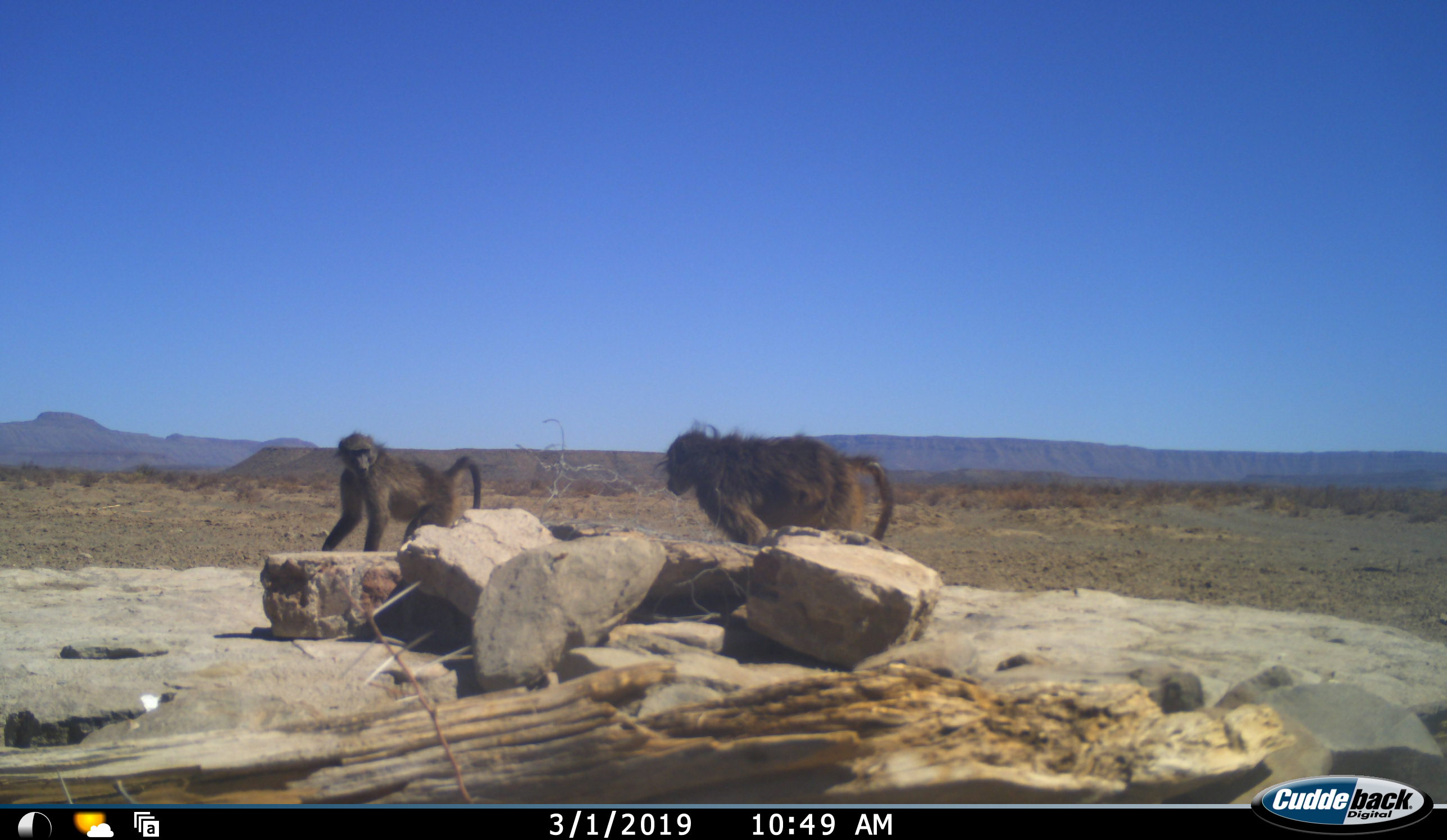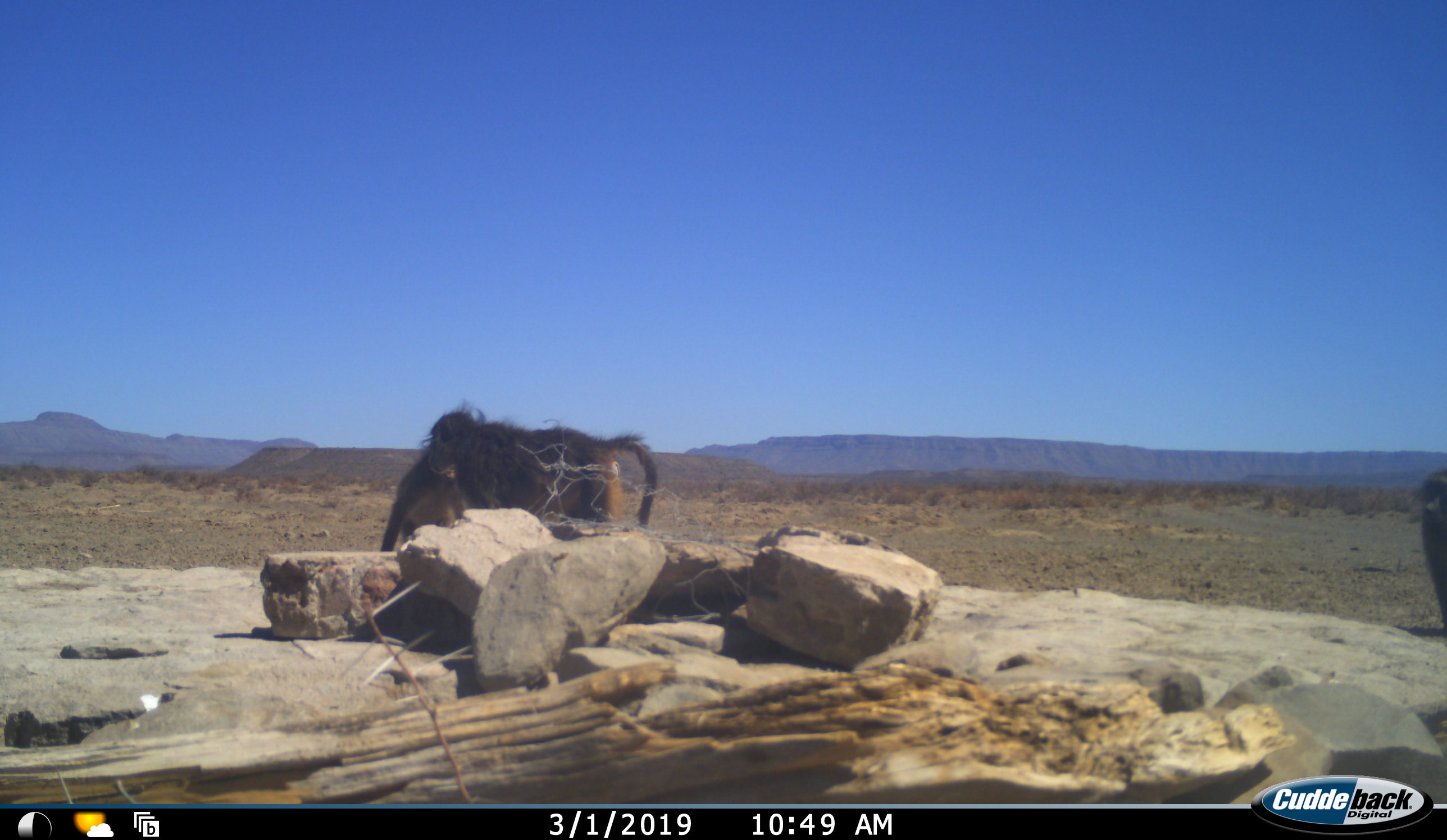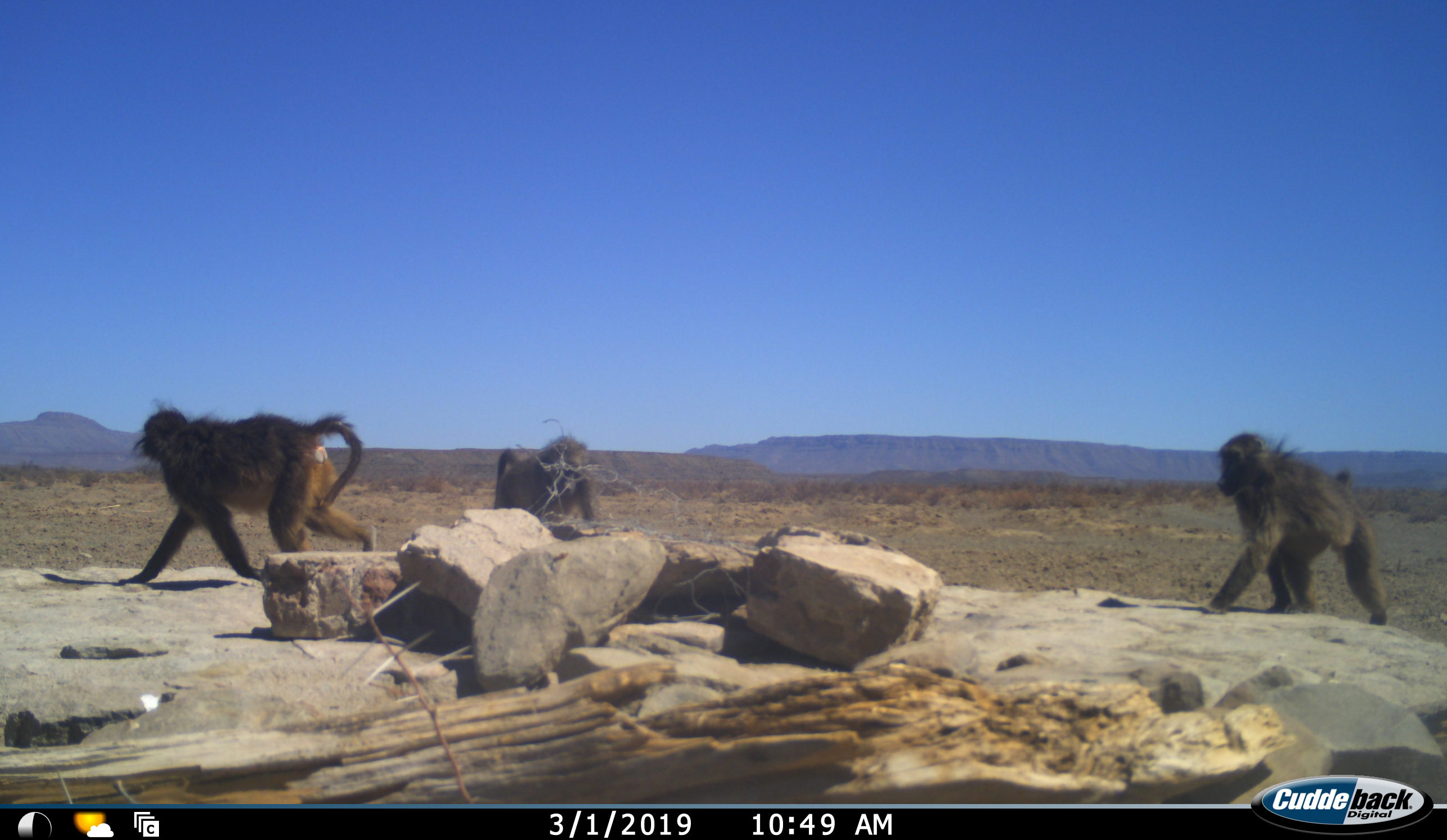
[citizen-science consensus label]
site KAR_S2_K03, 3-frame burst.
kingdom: Animalia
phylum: Chordata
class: Mammalia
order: Primates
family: Cercopithecidae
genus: Papio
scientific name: Papio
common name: baboon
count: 3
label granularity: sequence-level